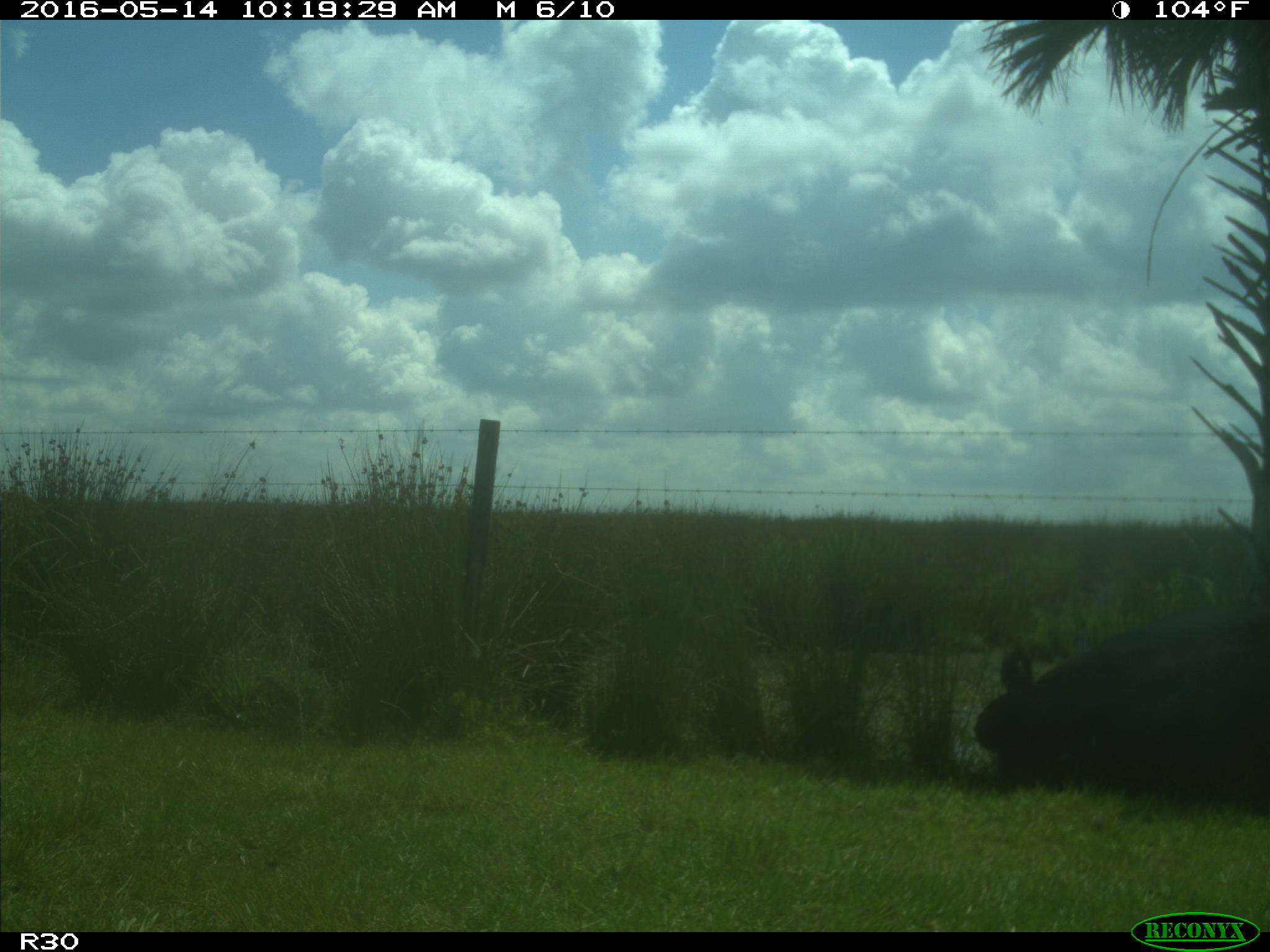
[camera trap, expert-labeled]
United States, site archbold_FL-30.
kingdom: Animalia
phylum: Chordata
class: Mammalia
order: Artiodactyla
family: Bovidae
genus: Bos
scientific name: Bos taurus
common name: domestic cow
Bos taurus (domestic cow).